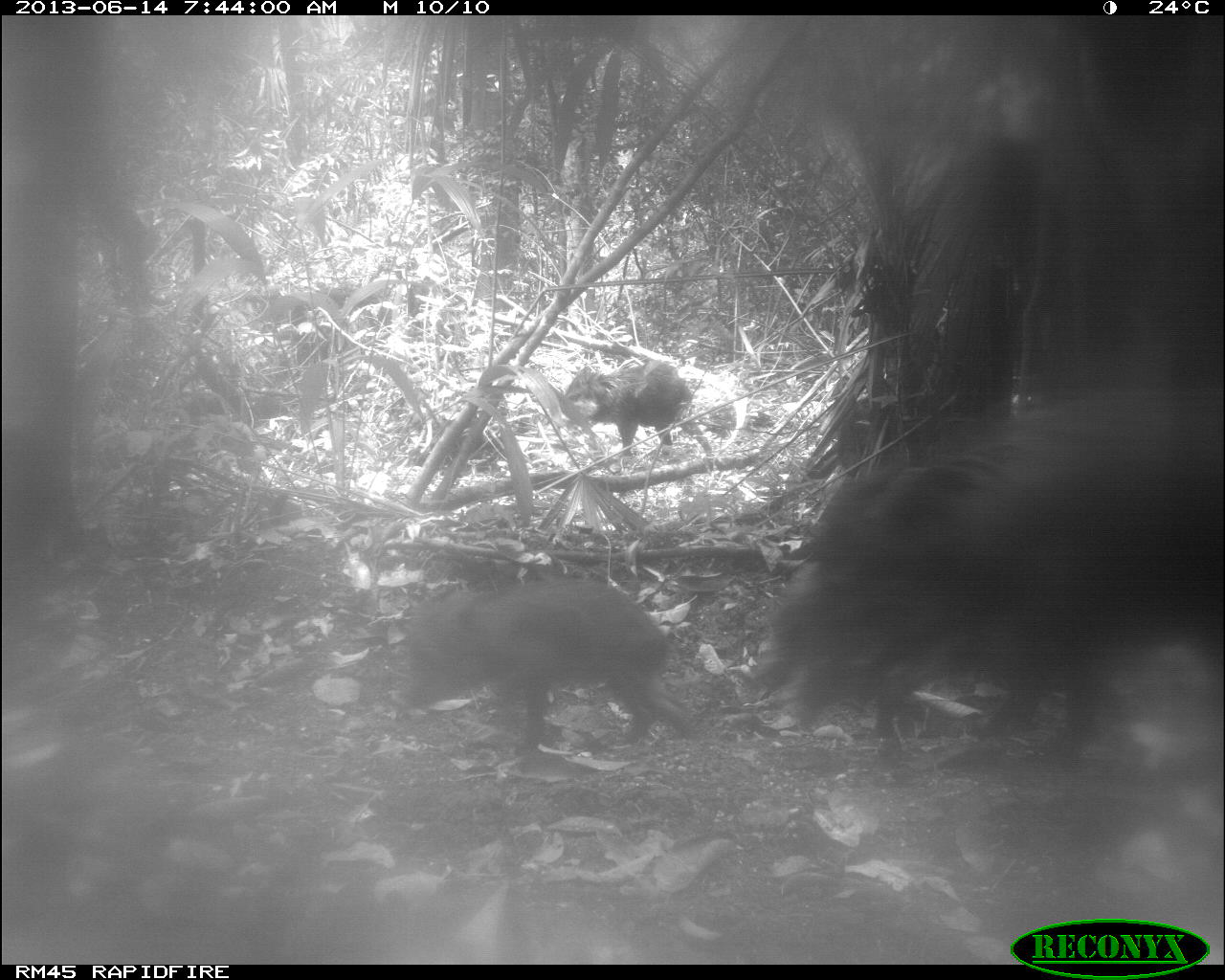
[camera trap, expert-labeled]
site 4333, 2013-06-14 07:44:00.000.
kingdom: Animalia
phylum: Chordata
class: Mammalia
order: Artiodactyla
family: Tayassuidae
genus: Tayassu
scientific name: Tayassu pecari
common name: white-lipped peccary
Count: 6.